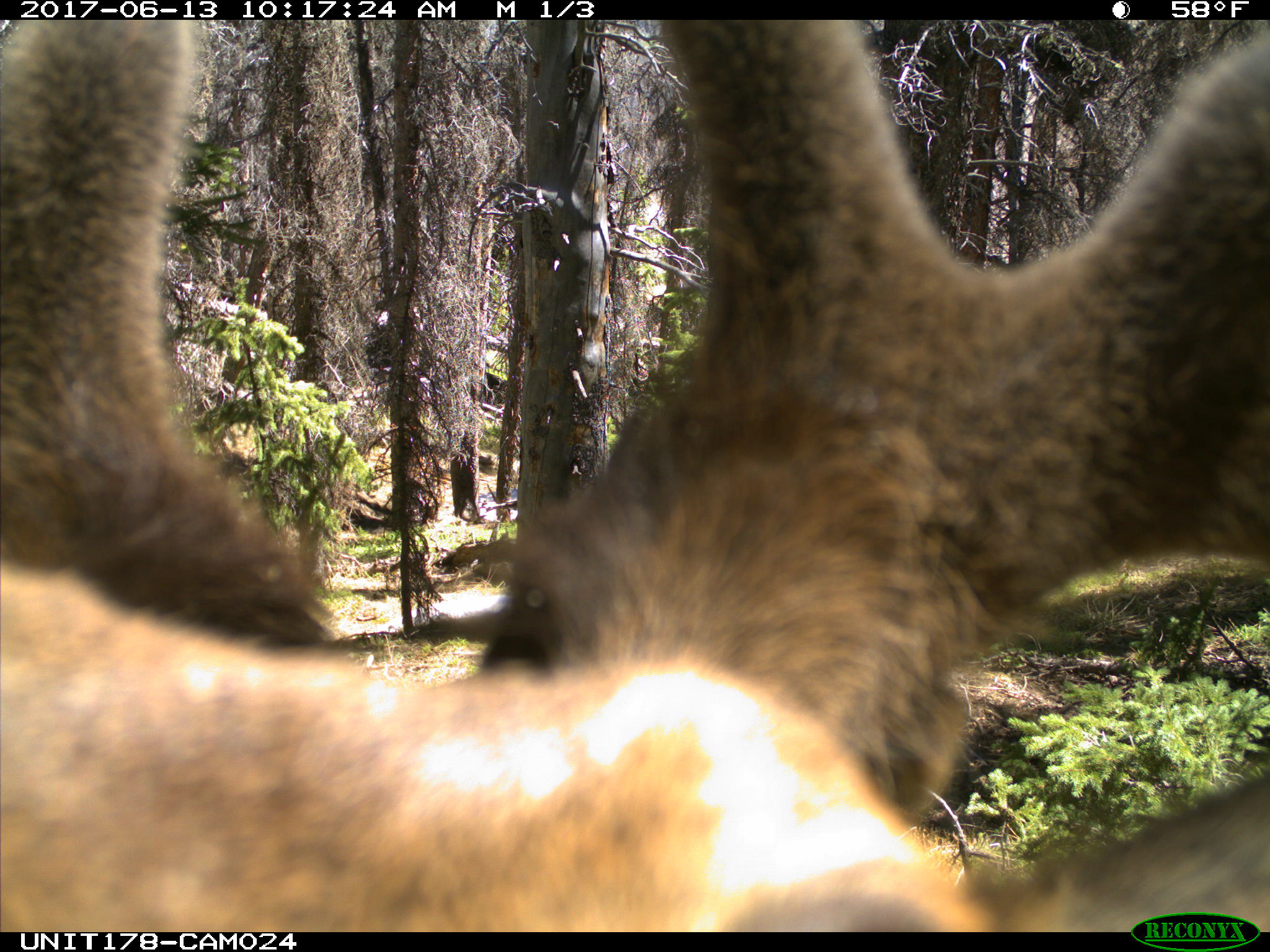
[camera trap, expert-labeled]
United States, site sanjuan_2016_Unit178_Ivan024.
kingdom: Animalia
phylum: Chordata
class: Mammalia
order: Artiodactyla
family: Cervidae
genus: Cervus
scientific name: Cervus elaphus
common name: red deer